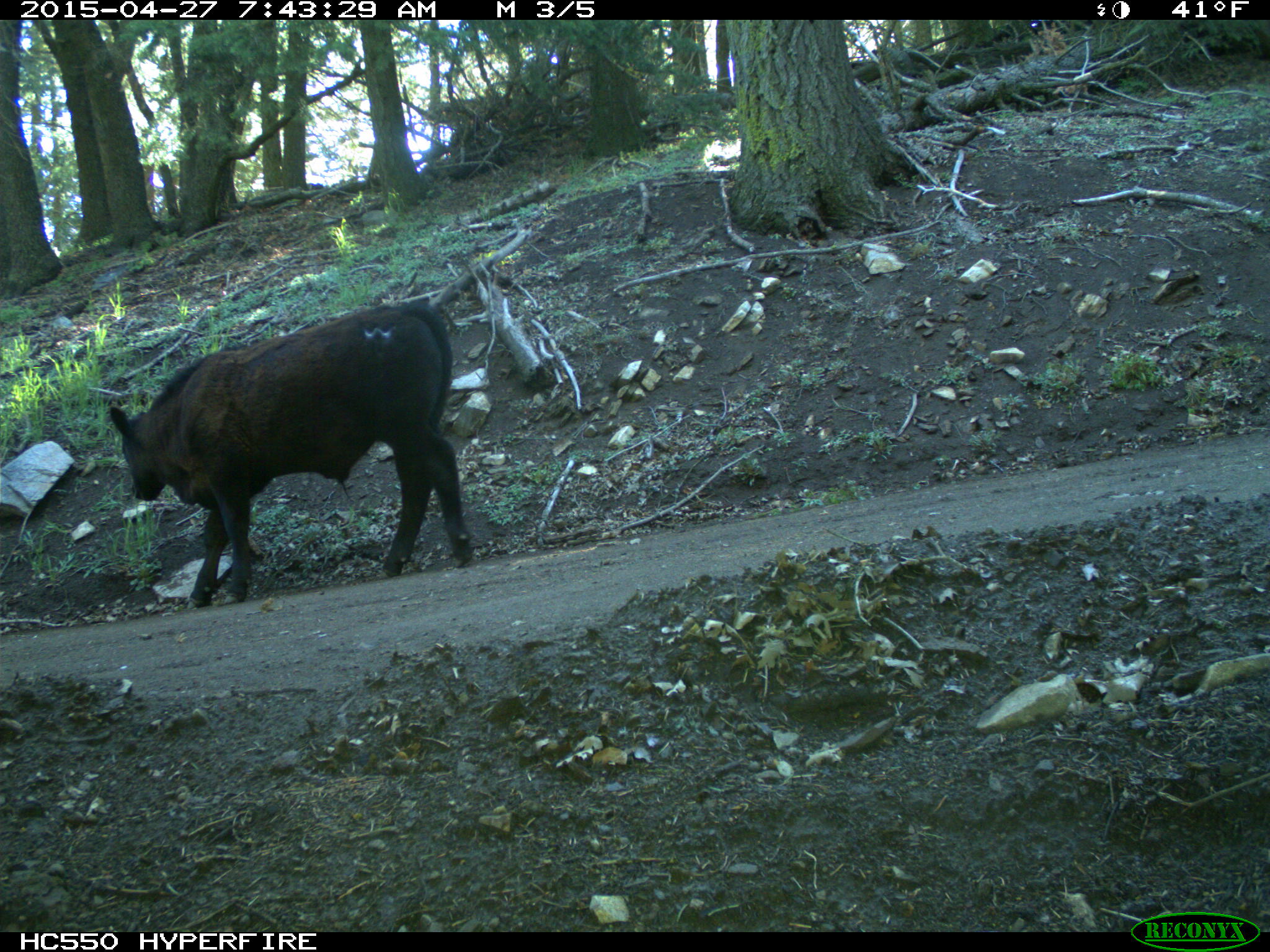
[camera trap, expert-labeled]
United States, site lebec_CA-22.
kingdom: Animalia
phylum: Chordata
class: Mammalia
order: Artiodactyla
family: Bovidae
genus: Bos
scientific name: Bos taurus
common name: domestic cow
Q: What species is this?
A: Bos taurus (domestic cow).